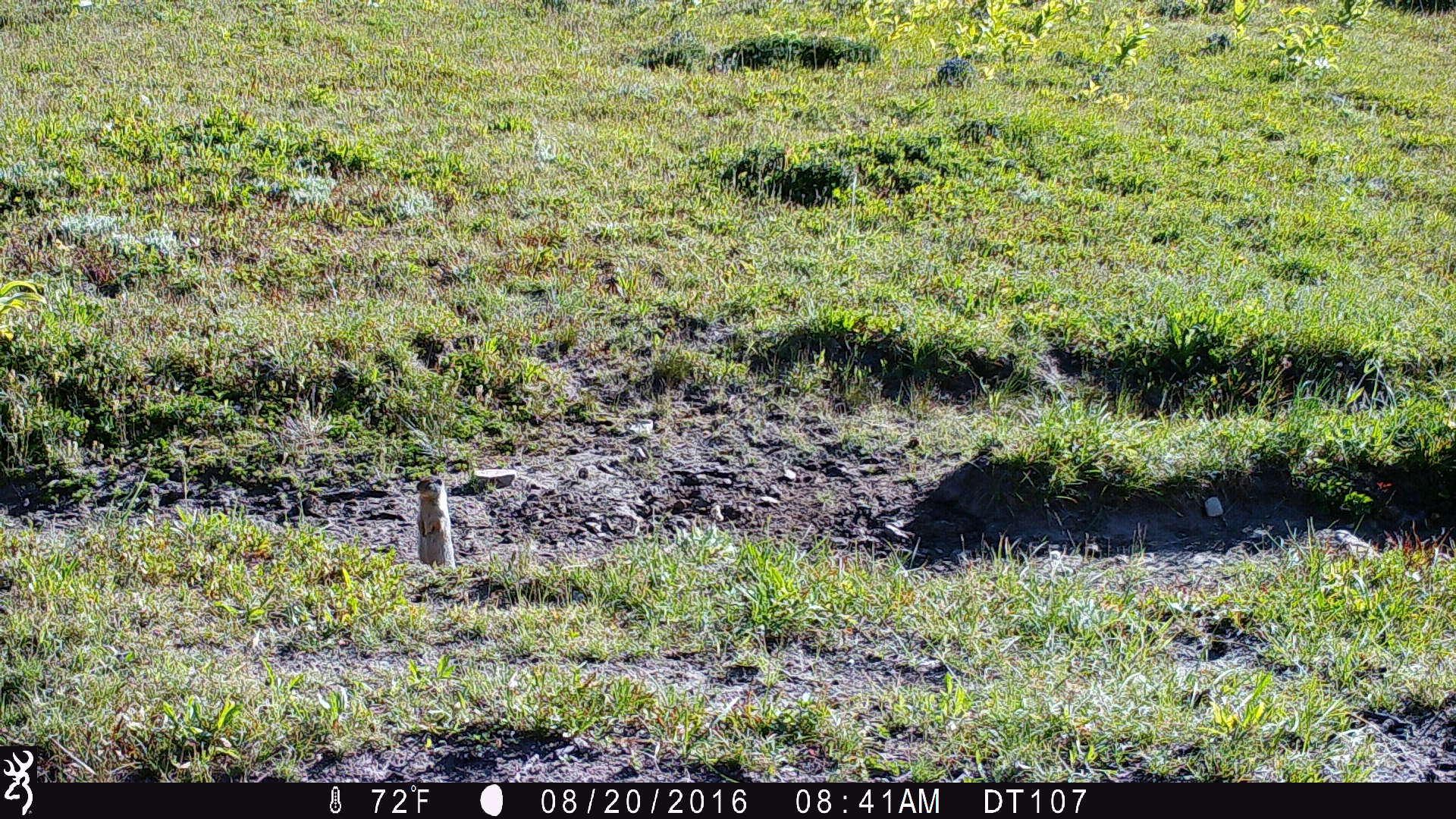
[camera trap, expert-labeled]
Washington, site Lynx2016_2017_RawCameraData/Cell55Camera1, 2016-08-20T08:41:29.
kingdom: Animalia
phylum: Chordata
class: Mammalia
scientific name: Mammalia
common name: small mammal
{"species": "small mammal (Mammalia)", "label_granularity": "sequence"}